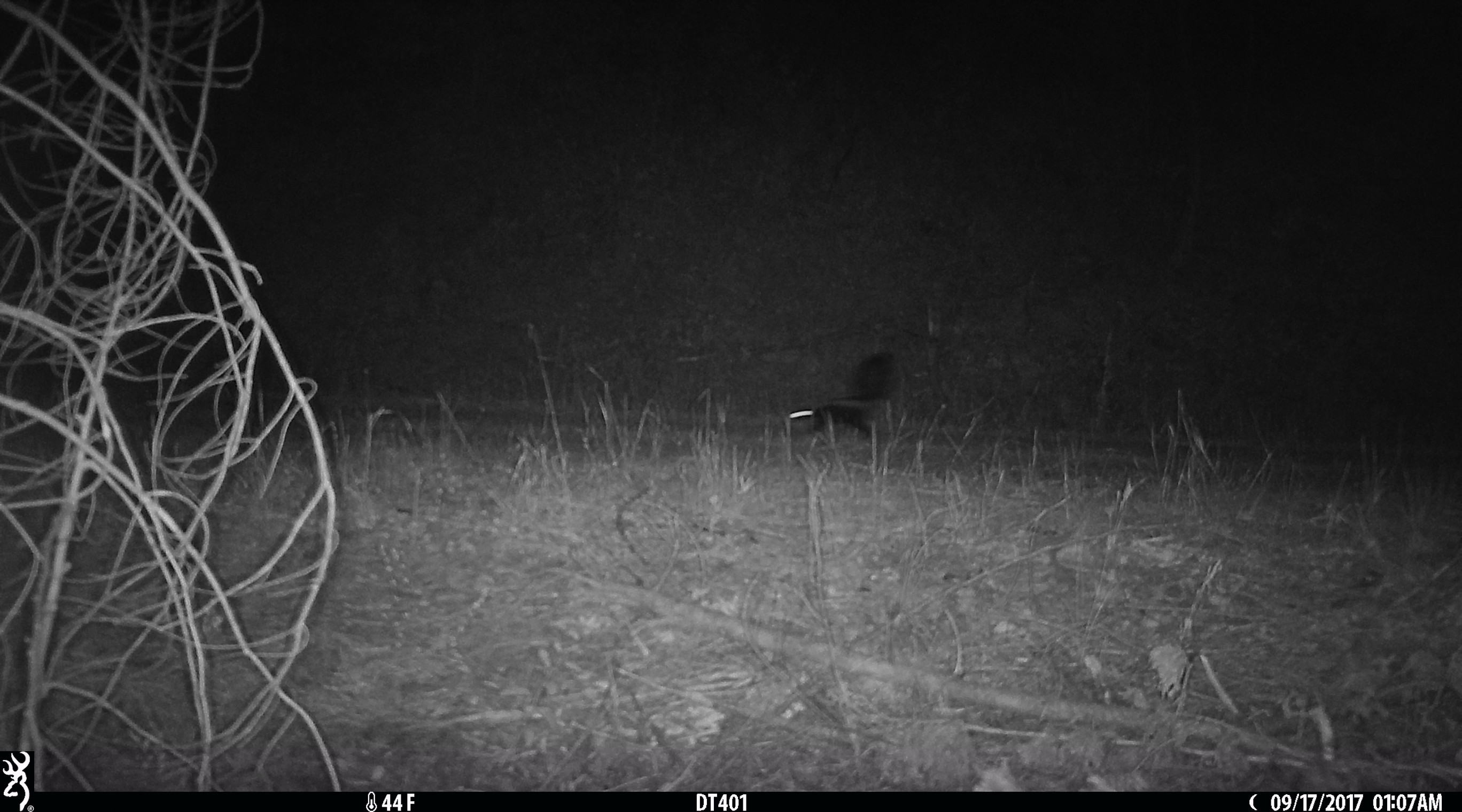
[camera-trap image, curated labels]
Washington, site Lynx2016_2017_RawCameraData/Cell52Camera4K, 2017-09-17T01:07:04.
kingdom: Animalia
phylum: Chordata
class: Mammalia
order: Carnivora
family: Mephitidae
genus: Mephitis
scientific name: Mephitis mephitis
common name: striped skunk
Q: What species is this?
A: Mephitis mephitis (striped skunk).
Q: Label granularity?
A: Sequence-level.